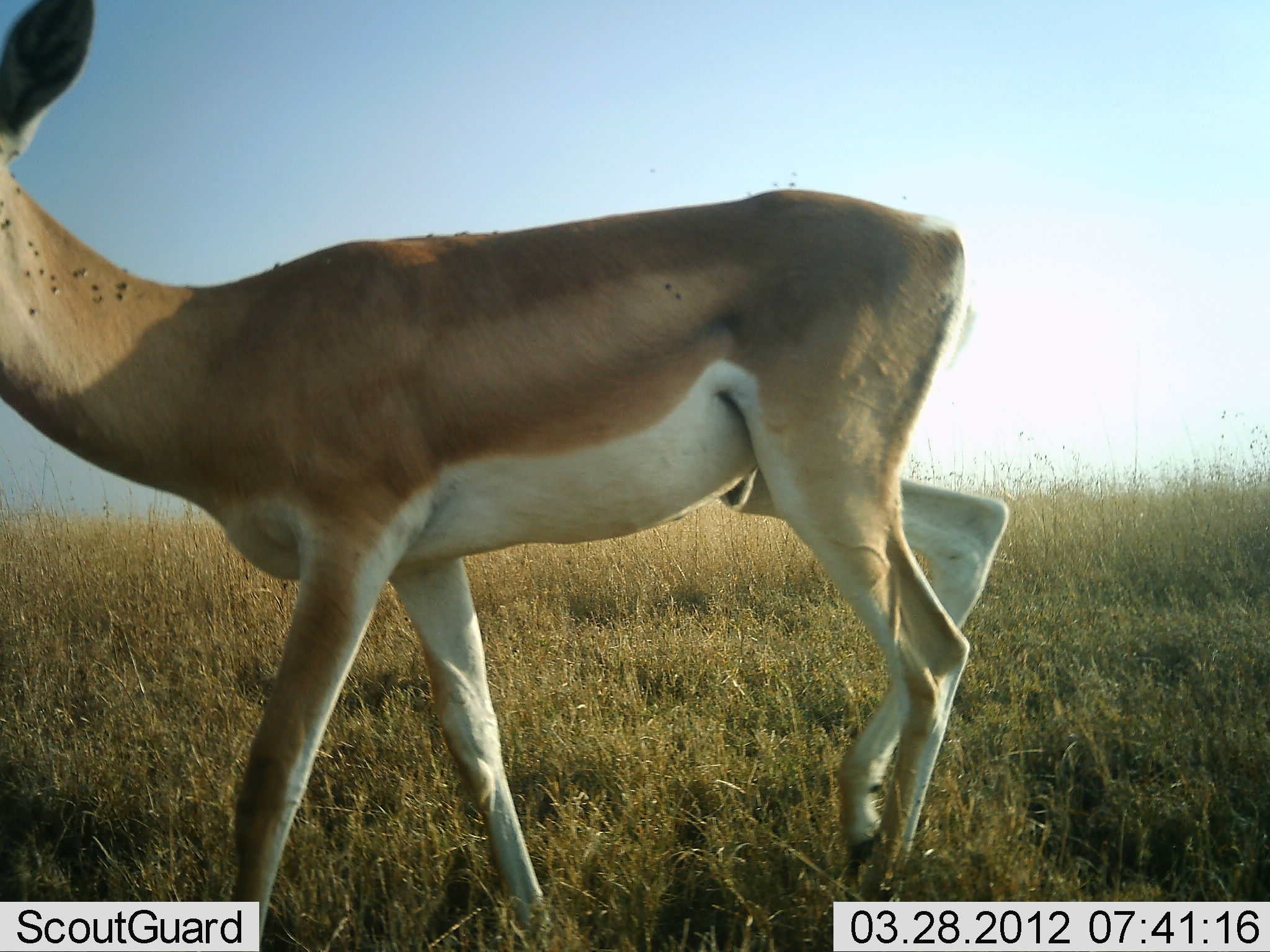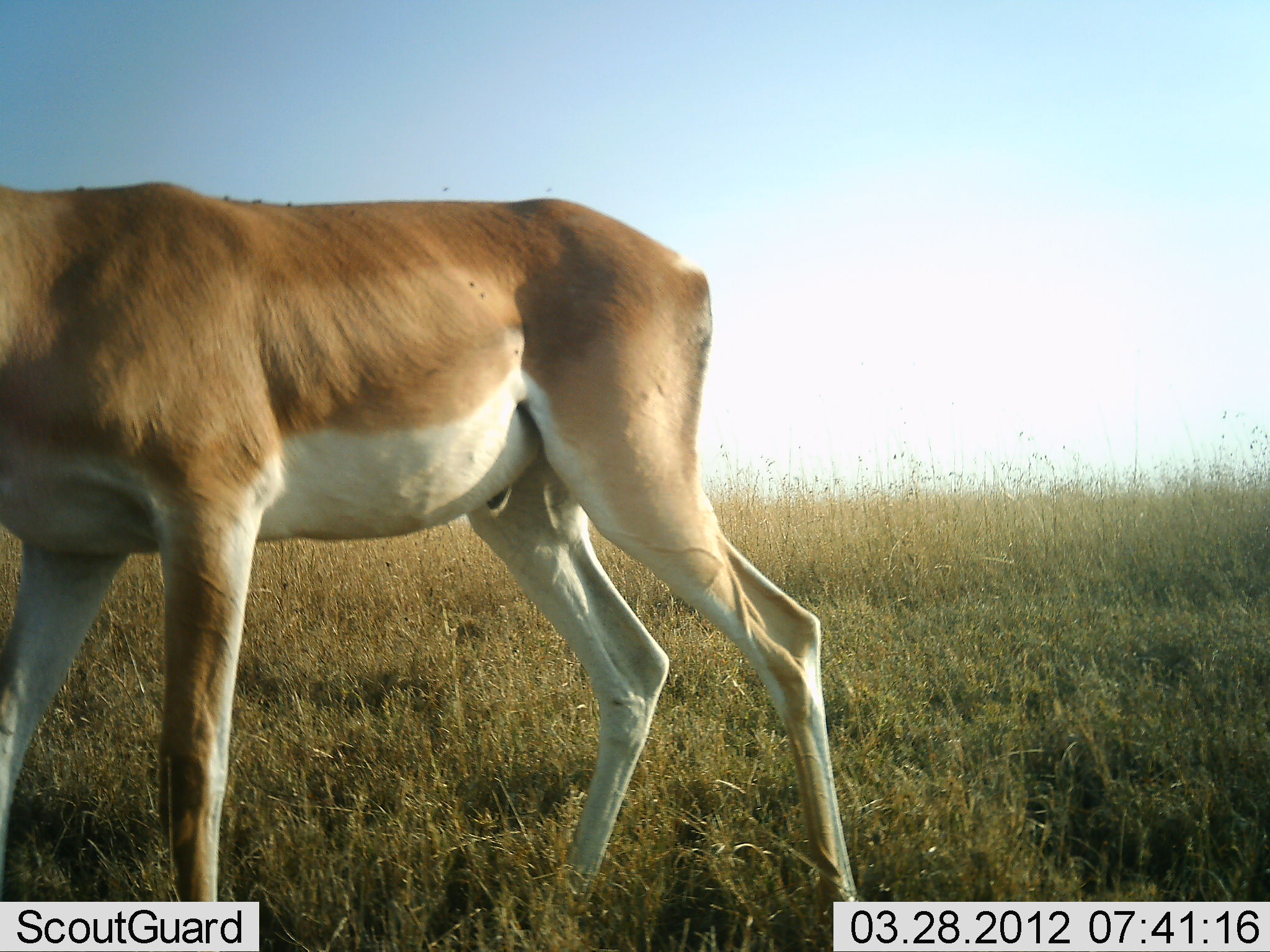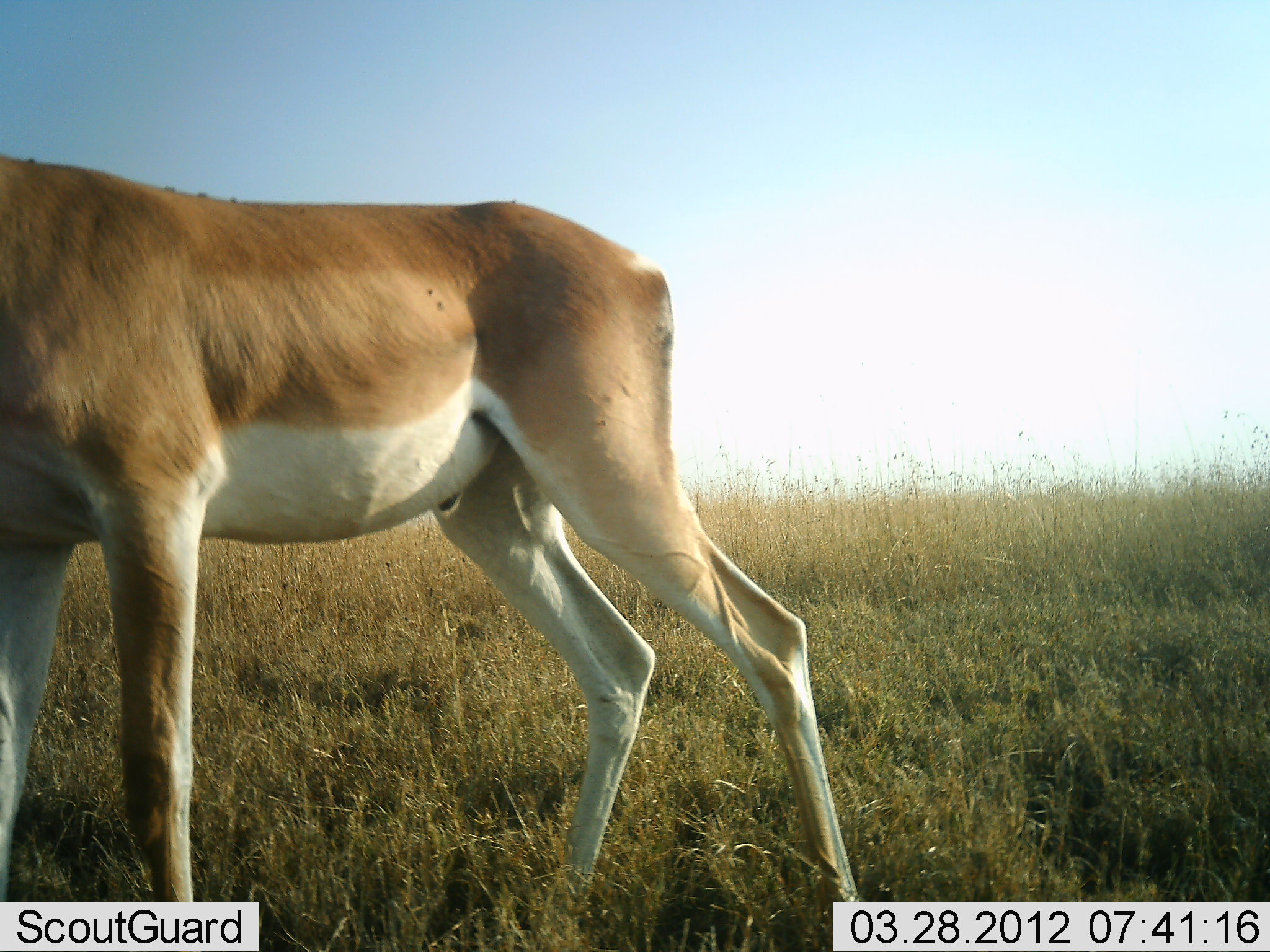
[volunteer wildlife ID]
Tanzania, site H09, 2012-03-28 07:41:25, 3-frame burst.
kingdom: Animalia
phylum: Chordata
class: Mammalia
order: Artiodactyla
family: Bovidae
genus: Nanger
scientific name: Nanger granti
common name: grant's gazelle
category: gazellegrants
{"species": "gazellegrants (grant's gazelle) (Nanger granti)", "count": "1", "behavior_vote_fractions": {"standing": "26%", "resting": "0%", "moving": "74%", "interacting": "0%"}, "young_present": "0%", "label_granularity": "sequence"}